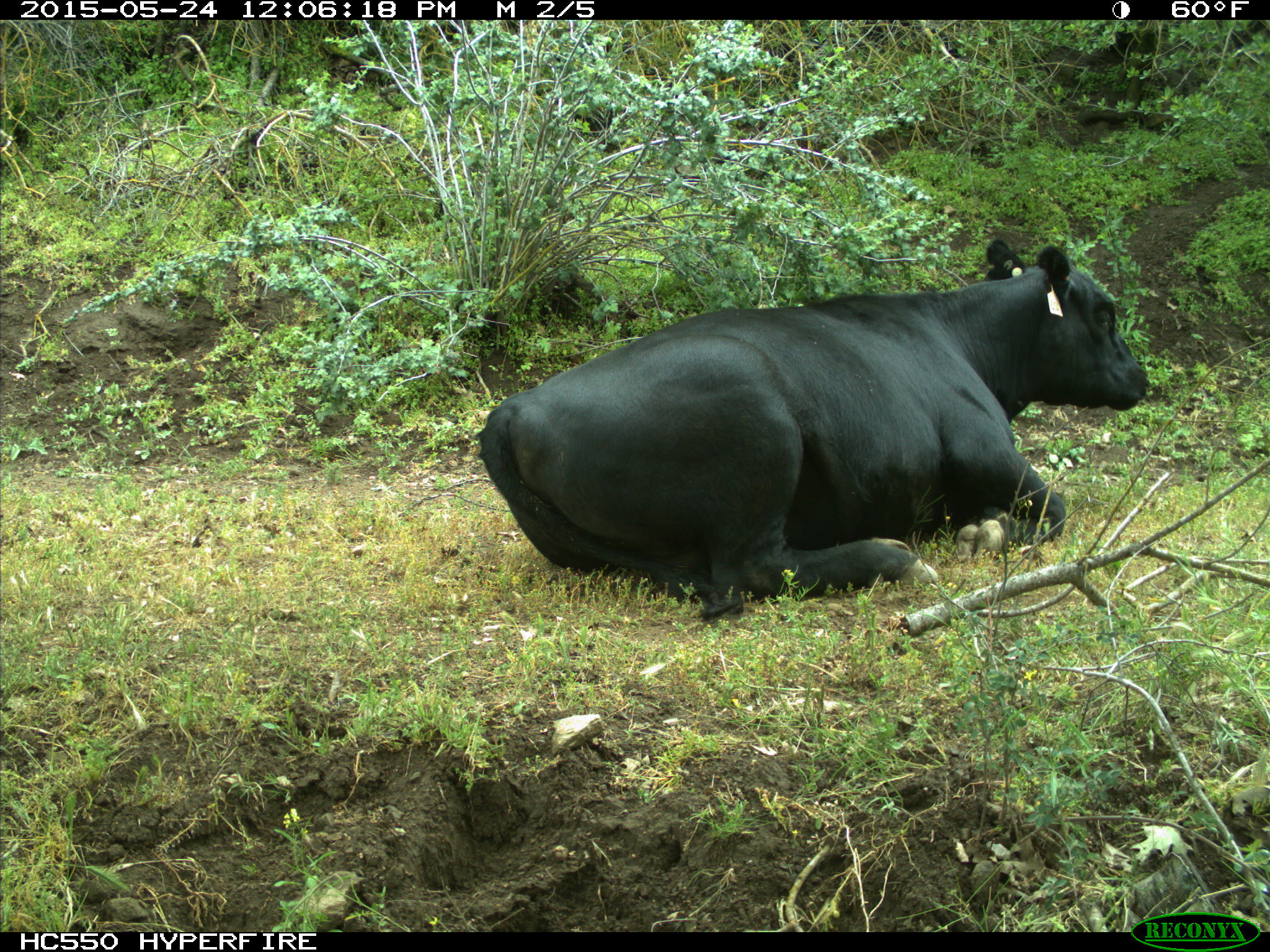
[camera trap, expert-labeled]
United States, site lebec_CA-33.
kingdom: Animalia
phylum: Chordata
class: Mammalia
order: Artiodactyla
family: Bovidae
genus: Bos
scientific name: Bos taurus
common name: domestic cow